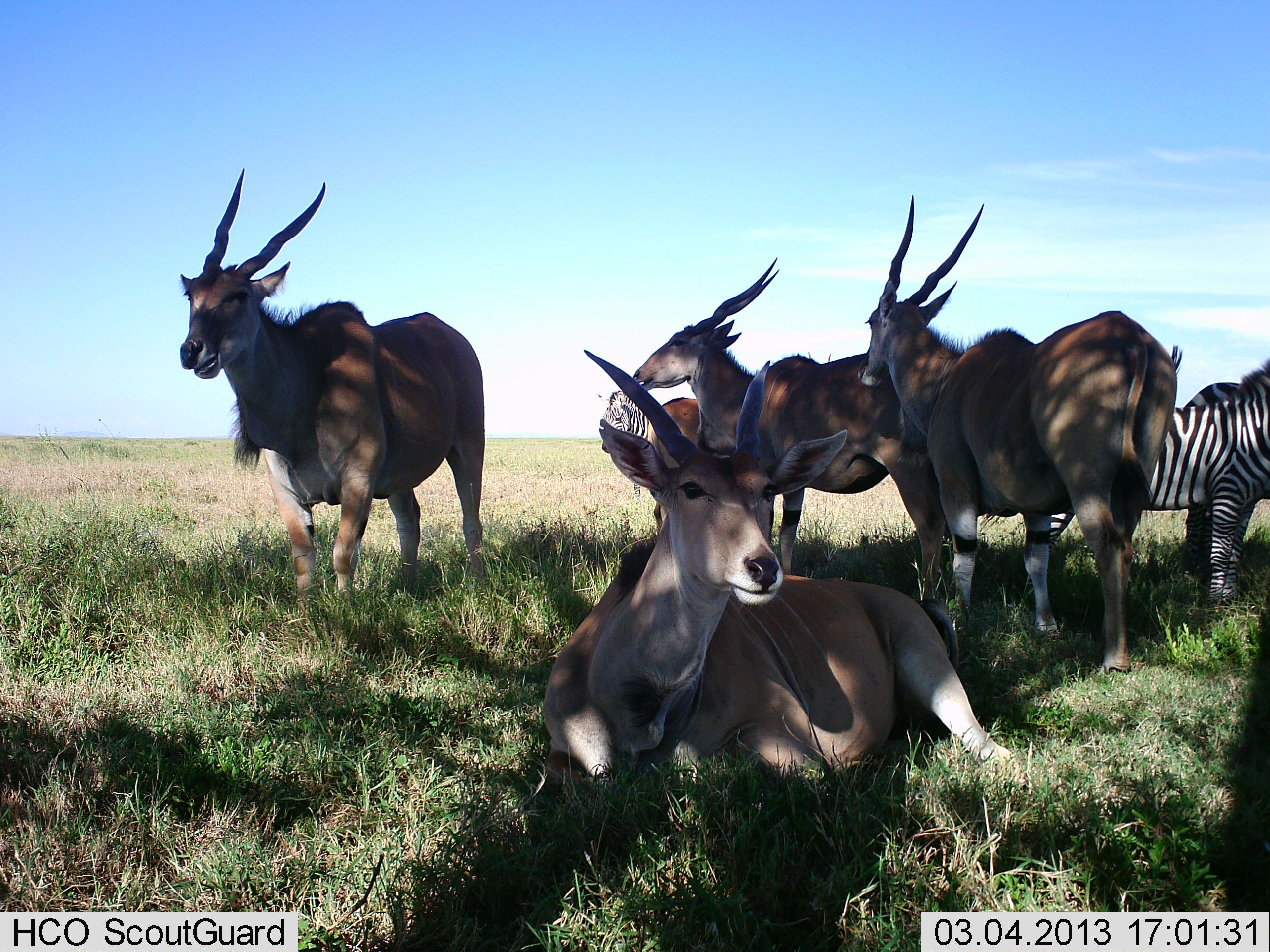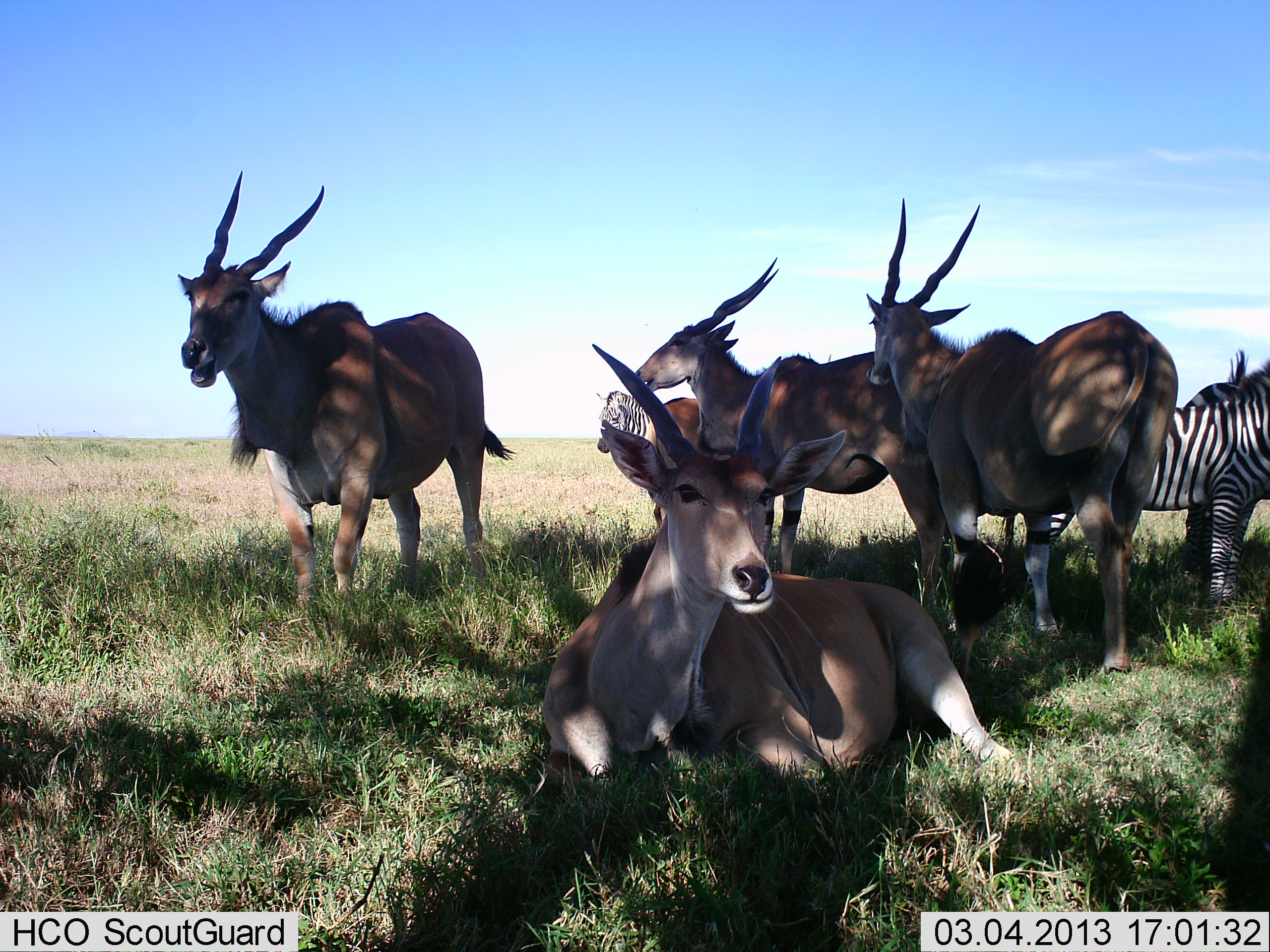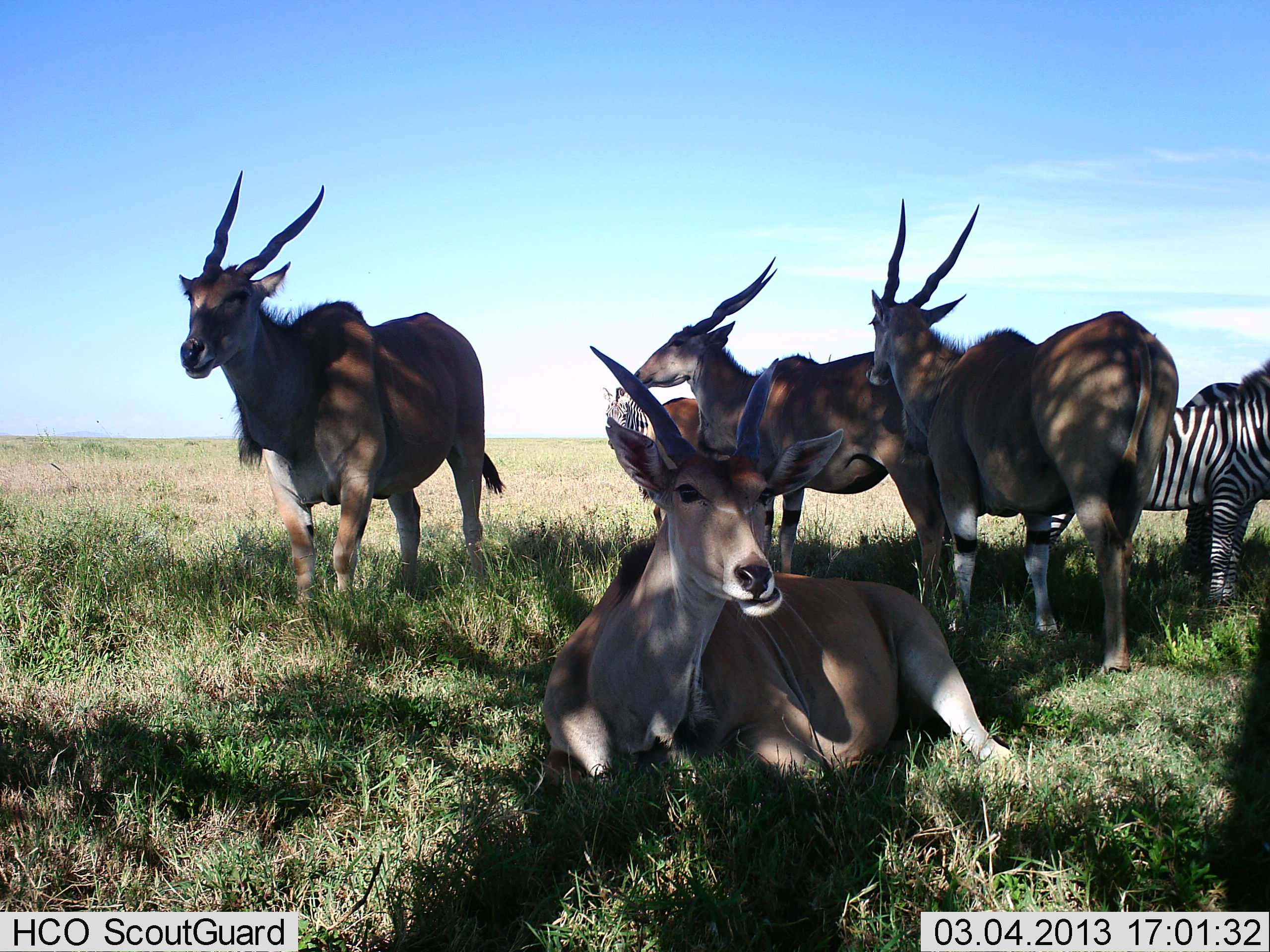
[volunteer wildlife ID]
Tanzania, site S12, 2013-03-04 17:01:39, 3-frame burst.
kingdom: Animalia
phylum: Chordata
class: Mammalia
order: Artiodactyla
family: Bovidae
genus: Tragelaphus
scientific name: Tragelaphus oryx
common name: eland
Eland (Tragelaphus oryx), count 4. Behavior (volunteer vote fractions): standing 74%, resting 90%, moving 3%, interacting 3%. Young present (vote fraction): 0%. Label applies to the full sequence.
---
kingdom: Animalia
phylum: Chordata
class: Mammalia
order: Perissodactyla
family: Equidae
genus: Equus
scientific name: Equus quagga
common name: plains zebra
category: zebra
Zebra (plains zebra) (Equus quagga), count 2. Behavior (volunteer vote fractions): standing 91%, resting 12%, moving 0%, interacting 3%. Young present (vote fraction): 0%. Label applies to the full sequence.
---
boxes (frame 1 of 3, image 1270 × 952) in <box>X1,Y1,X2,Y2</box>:
animal: <box>543,348,1018,804</box>; <box>858,192,1180,676</box>; <box>172,159,487,605</box>; <box>631,257,951,601</box>; <box>1040,358,1270,605</box>; <box>645,392,779,563</box>; <box>1167,379,1270,574</box>; <box>594,386,650,450</box>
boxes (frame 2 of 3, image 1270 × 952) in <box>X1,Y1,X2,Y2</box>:
animal: <box>538,339,1021,789</box>; <box>865,196,1178,681</box>; <box>174,167,514,606</box>; <box>634,254,958,591</box>; <box>1031,359,1270,606</box>; <box>1181,349,1270,573</box>; <box>646,395,732,528</box>; <box>590,387,652,513</box>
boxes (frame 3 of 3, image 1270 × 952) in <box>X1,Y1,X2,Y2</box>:
animal: <box>540,343,1025,789</box>; <box>869,196,1181,676</box>; <box>169,167,509,607</box>; <box>629,254,950,601</box>; <box>1046,357,1270,601</box>; <box>1181,380,1270,601</box>; <box>640,395,707,533</box>; <box>598,383,670,494</box>